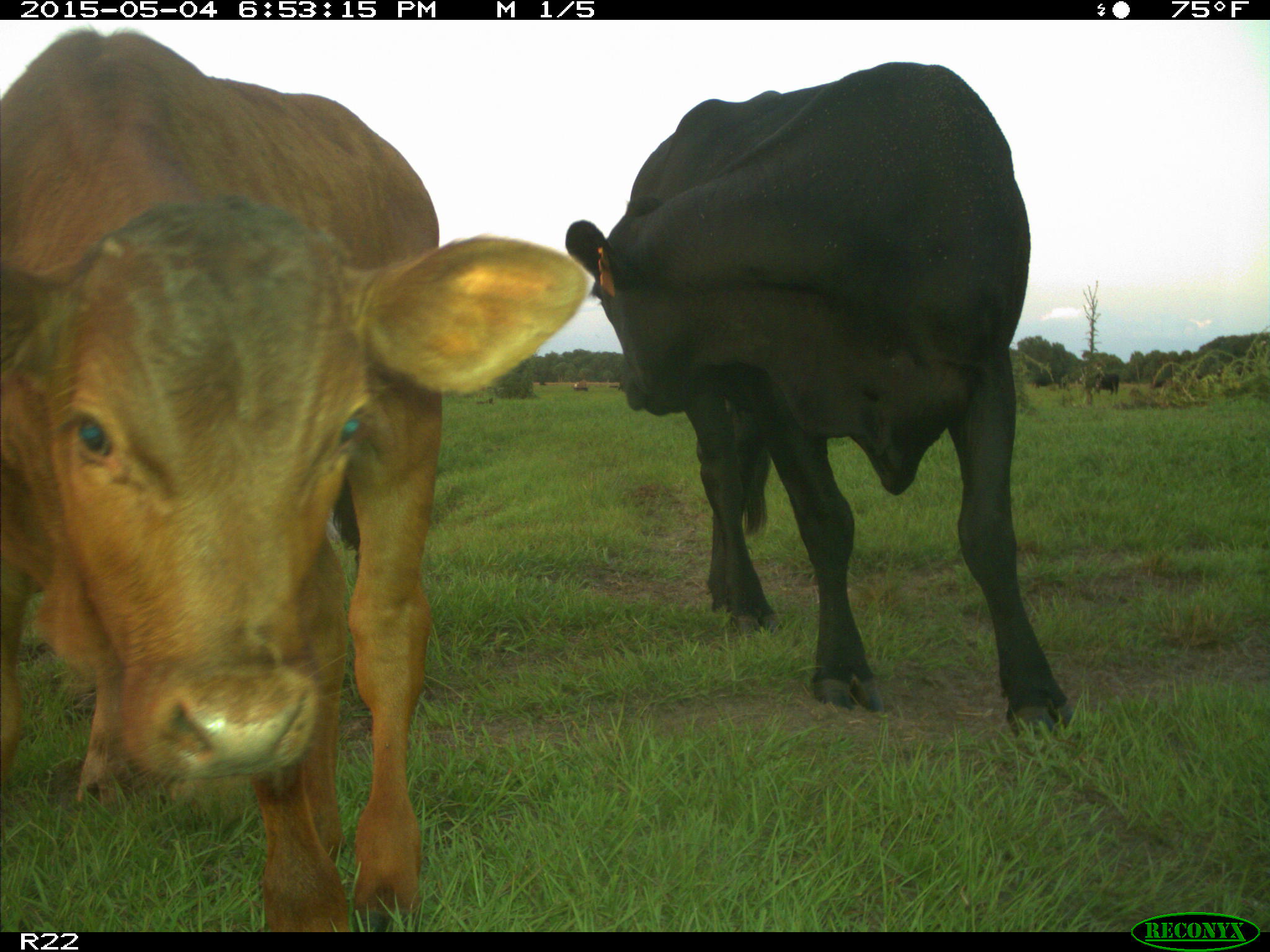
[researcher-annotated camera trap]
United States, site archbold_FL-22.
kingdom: Animalia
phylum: Chordata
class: Mammalia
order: Artiodactyla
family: Bovidae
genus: Bos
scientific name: Bos taurus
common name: domestic cow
Bos taurus (domestic cow).